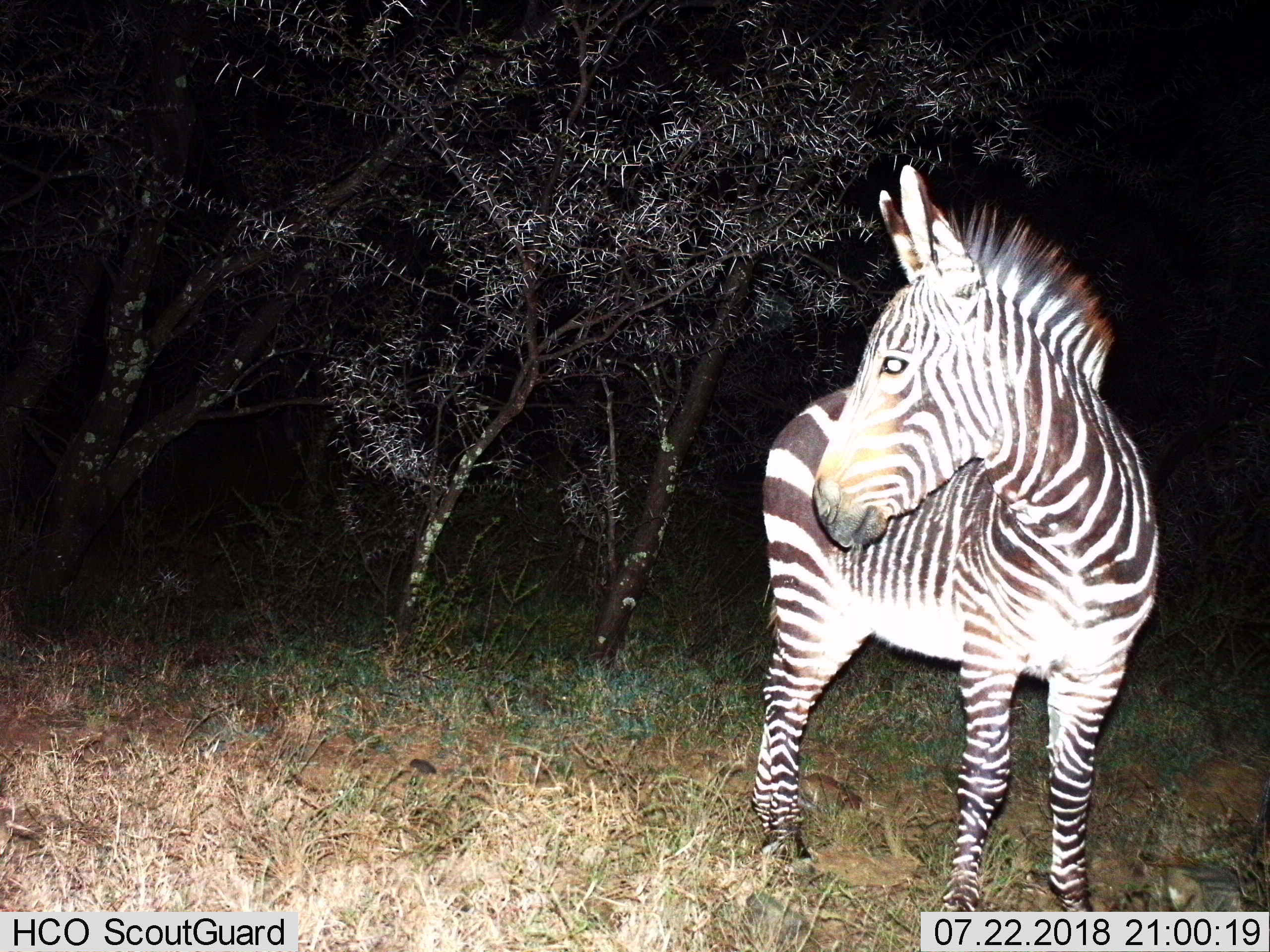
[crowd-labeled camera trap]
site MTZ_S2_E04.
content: unidentified animal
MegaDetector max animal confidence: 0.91